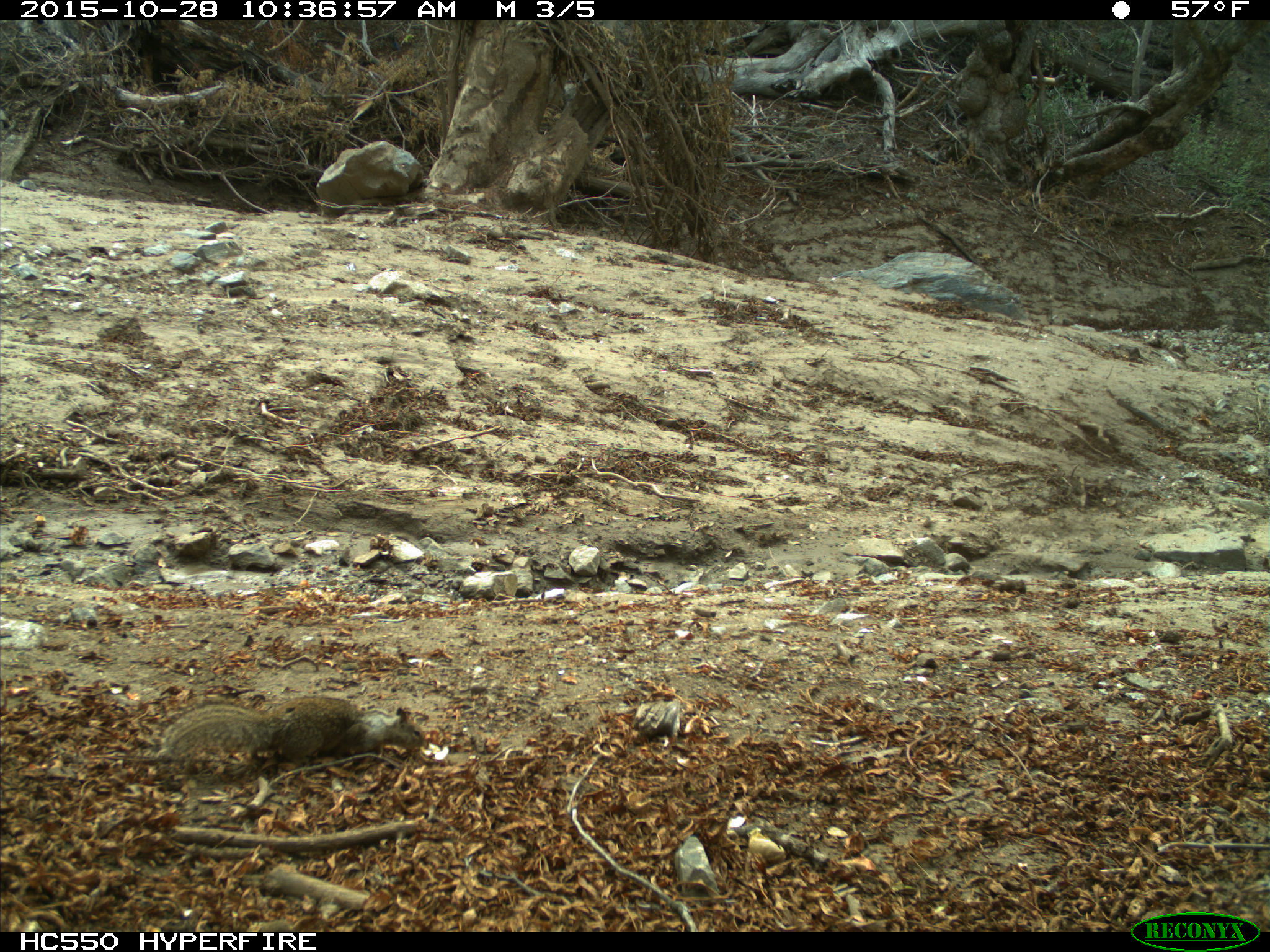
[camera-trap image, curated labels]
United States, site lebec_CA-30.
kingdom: Animalia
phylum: Chordata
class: Mammalia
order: Rodentia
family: Sciuridae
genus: Otospermophilus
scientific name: Otospermophilus beecheyi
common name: california ground squirrel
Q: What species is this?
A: Otospermophilus beecheyi (california ground squirrel).